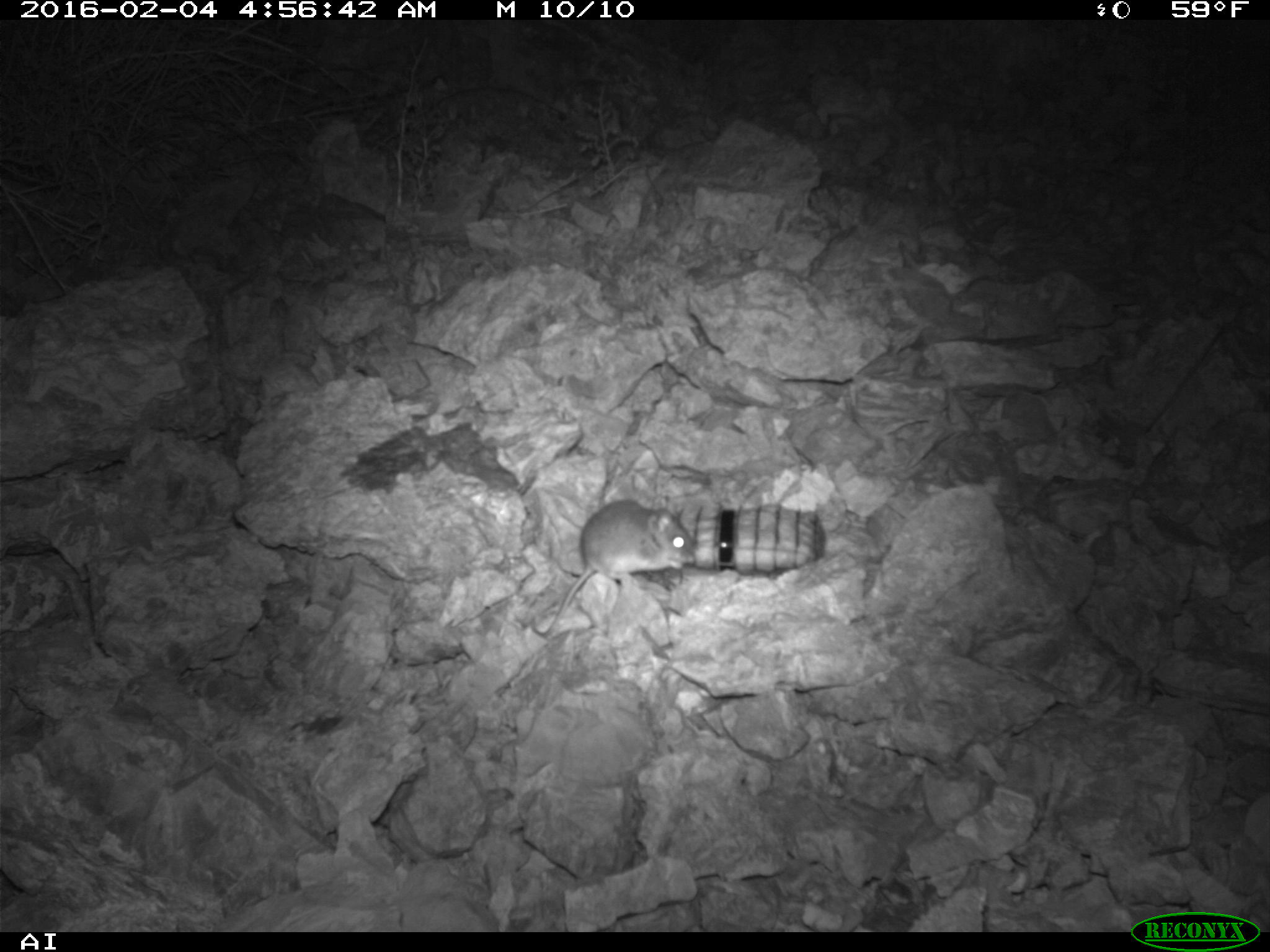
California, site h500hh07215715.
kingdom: Animalia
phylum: Chordata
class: Mammalia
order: Rodentia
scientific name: Rodentia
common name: rodent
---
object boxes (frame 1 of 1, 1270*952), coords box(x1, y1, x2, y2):
rodent: box(527, 494, 696, 637)